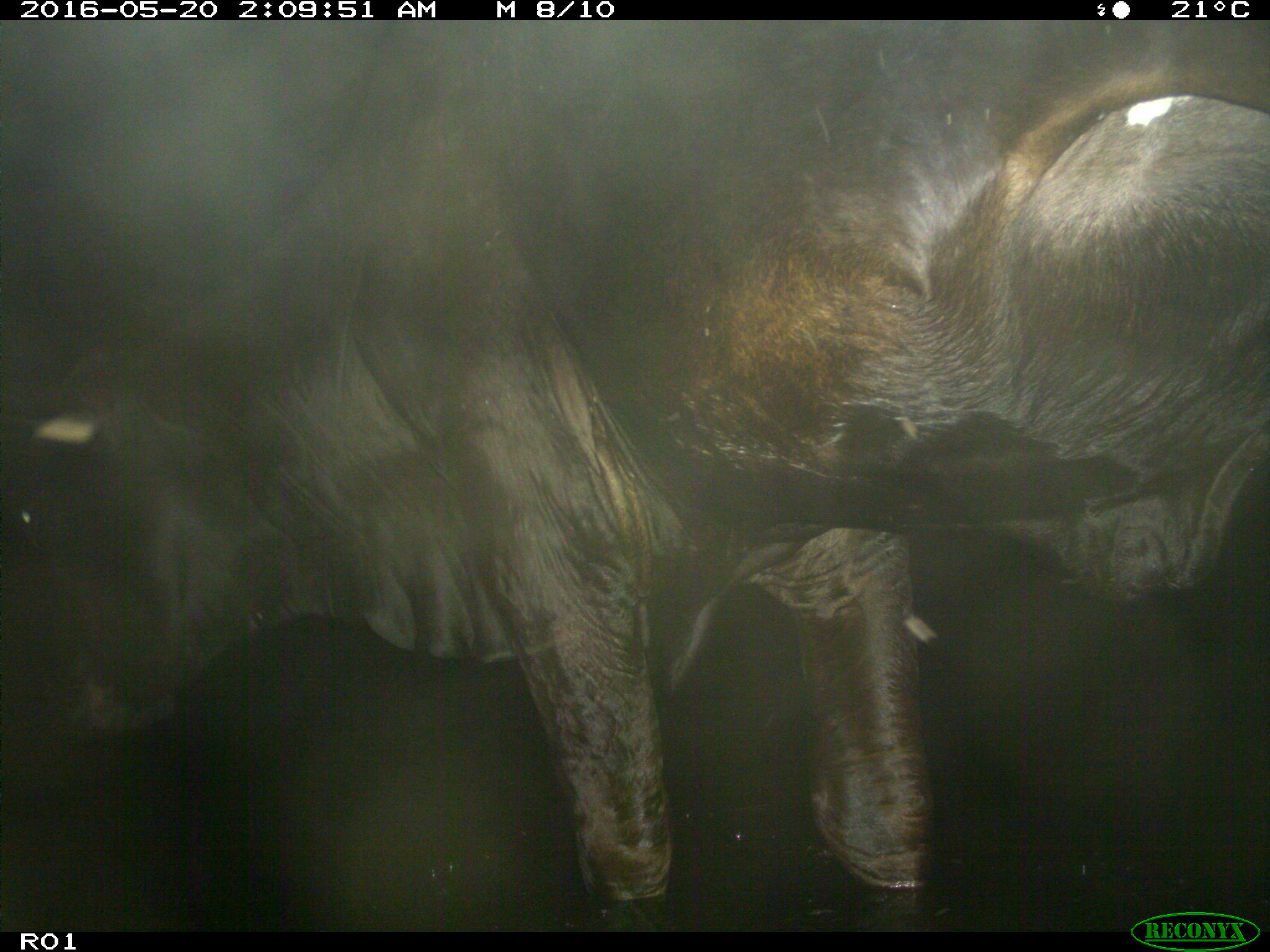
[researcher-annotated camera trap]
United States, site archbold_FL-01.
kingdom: Animalia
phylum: Chordata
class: Mammalia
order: Artiodactyla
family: Bovidae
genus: Bos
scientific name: Bos taurus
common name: domestic cow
Bos taurus (domestic cow).